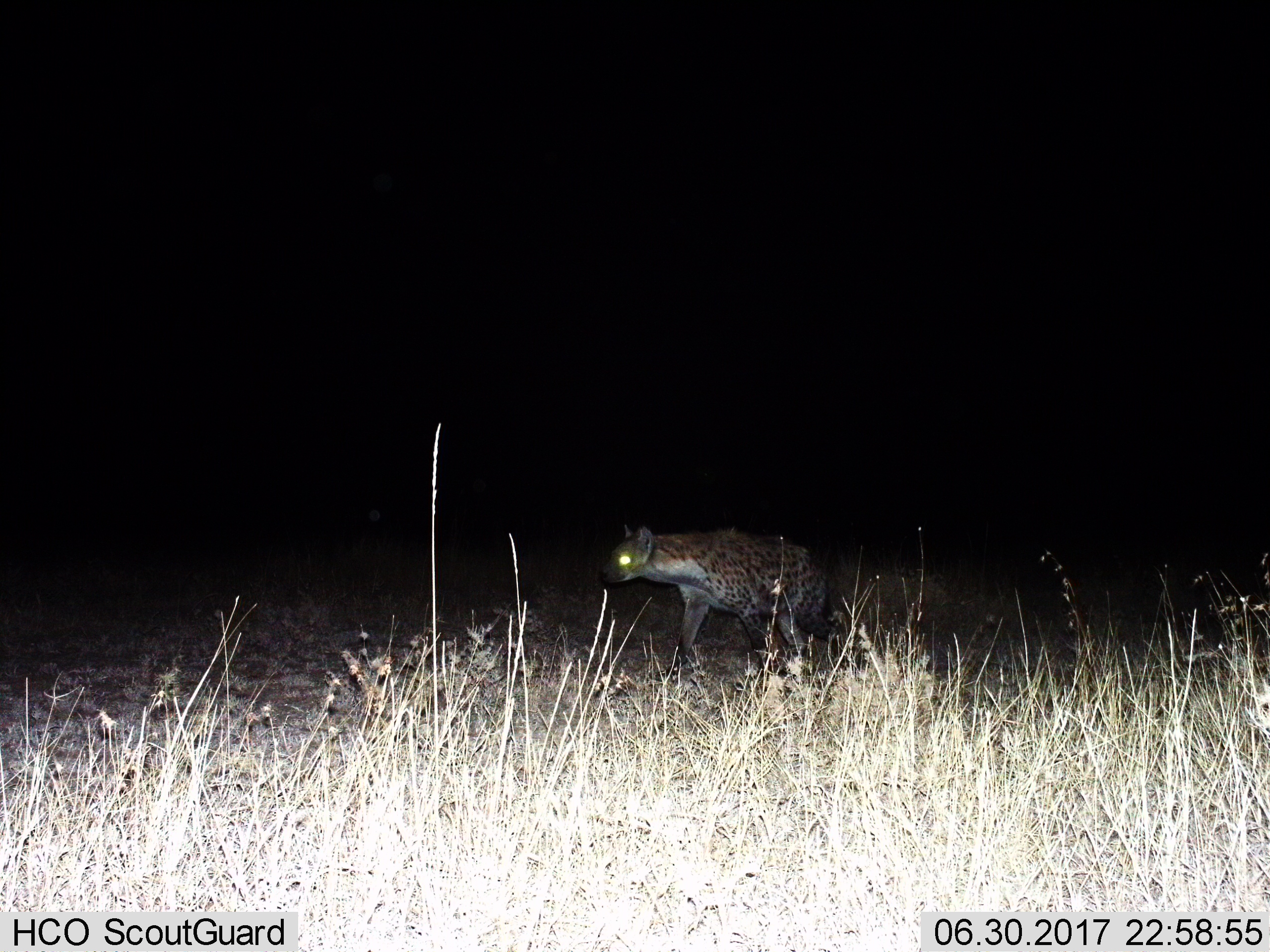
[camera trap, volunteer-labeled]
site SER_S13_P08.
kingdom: Animalia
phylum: Chordata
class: Mammalia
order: Carnivora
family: Hyaenidae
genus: Crocuta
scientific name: Crocuta crocuta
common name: spotted hyena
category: hyenaspotted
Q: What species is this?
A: Hyenaspotted (spotted hyena) (Crocuta crocuta).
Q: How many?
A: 1.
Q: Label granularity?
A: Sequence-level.